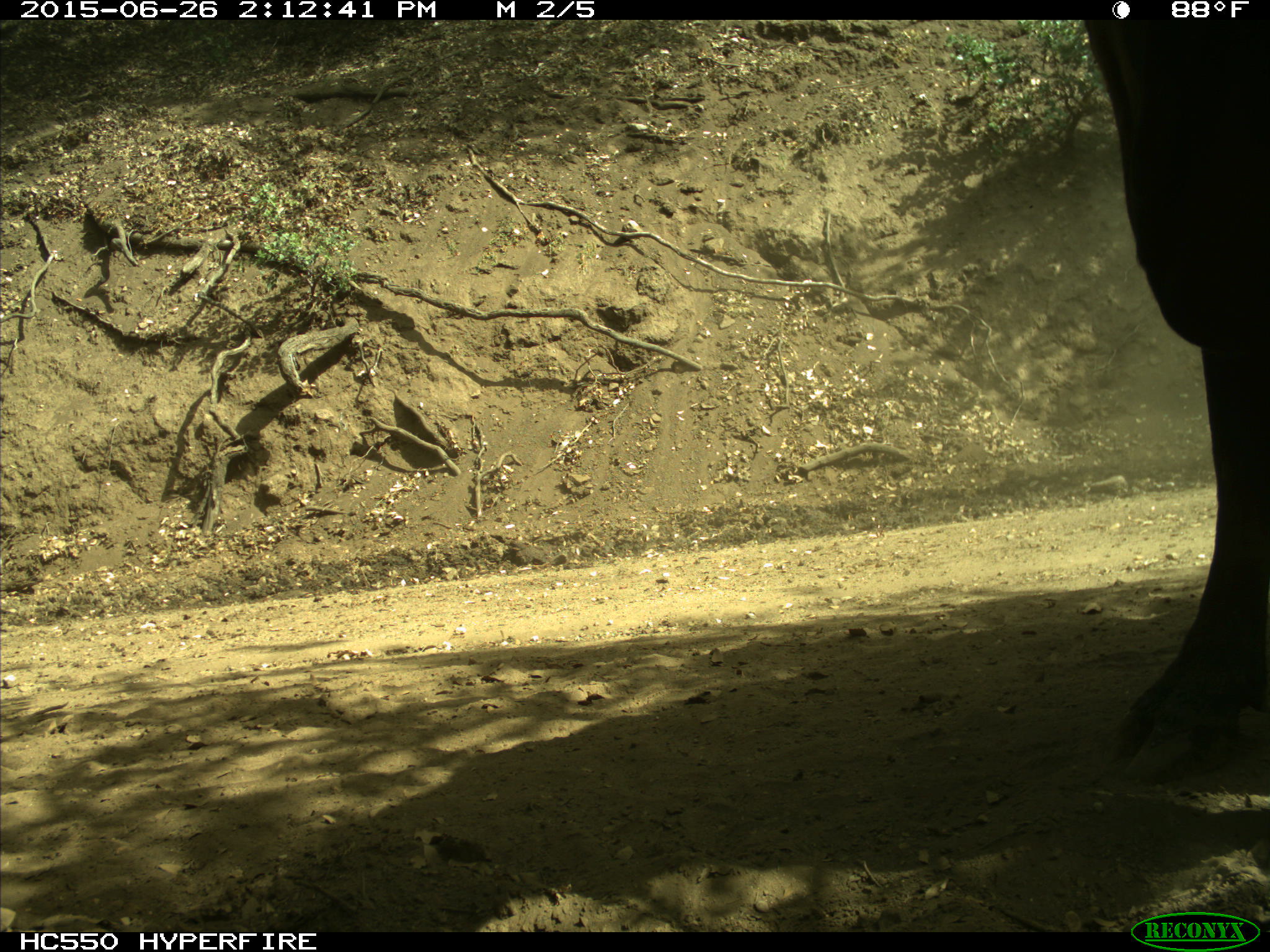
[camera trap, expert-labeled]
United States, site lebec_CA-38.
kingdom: Animalia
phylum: Chordata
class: Mammalia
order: Artiodactyla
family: Bovidae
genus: Bos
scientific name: Bos taurus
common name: domestic cow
Bos taurus (domestic cow).